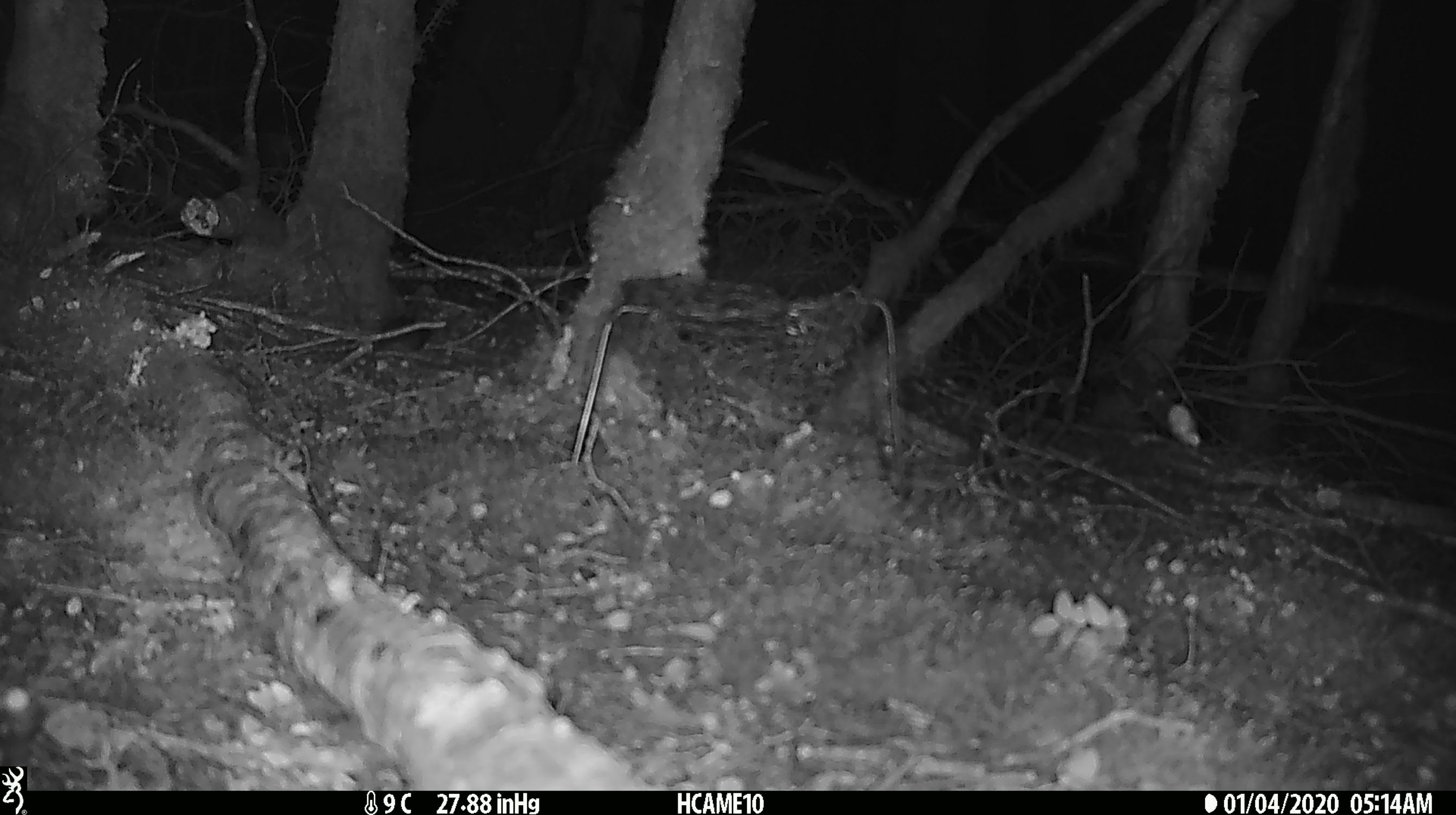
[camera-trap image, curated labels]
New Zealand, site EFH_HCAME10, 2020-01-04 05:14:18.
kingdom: Animalia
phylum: Chordata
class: Mammalia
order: Rodentia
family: Muridae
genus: Mus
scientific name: Mus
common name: mouse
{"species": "mouse (Mus)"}